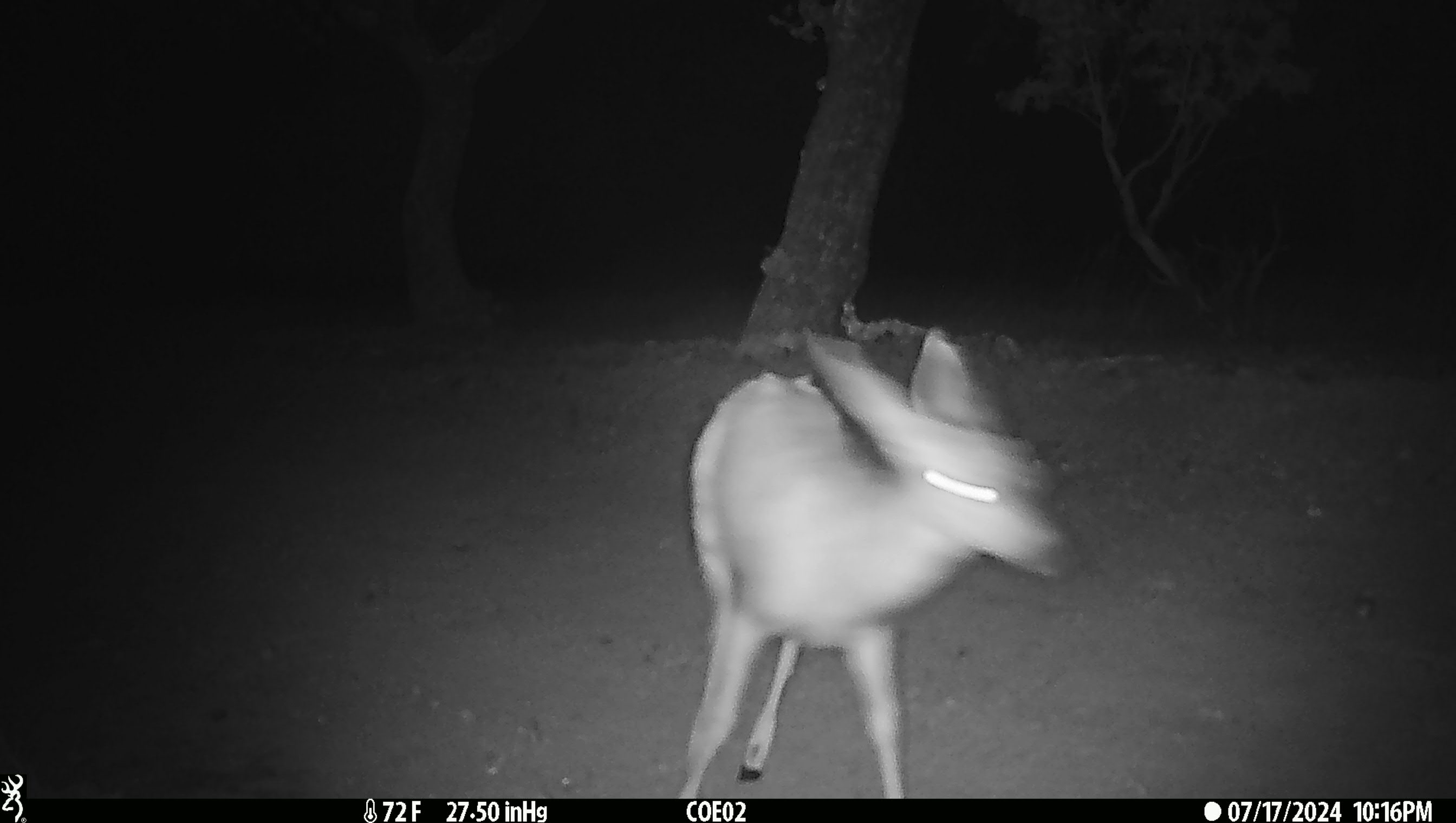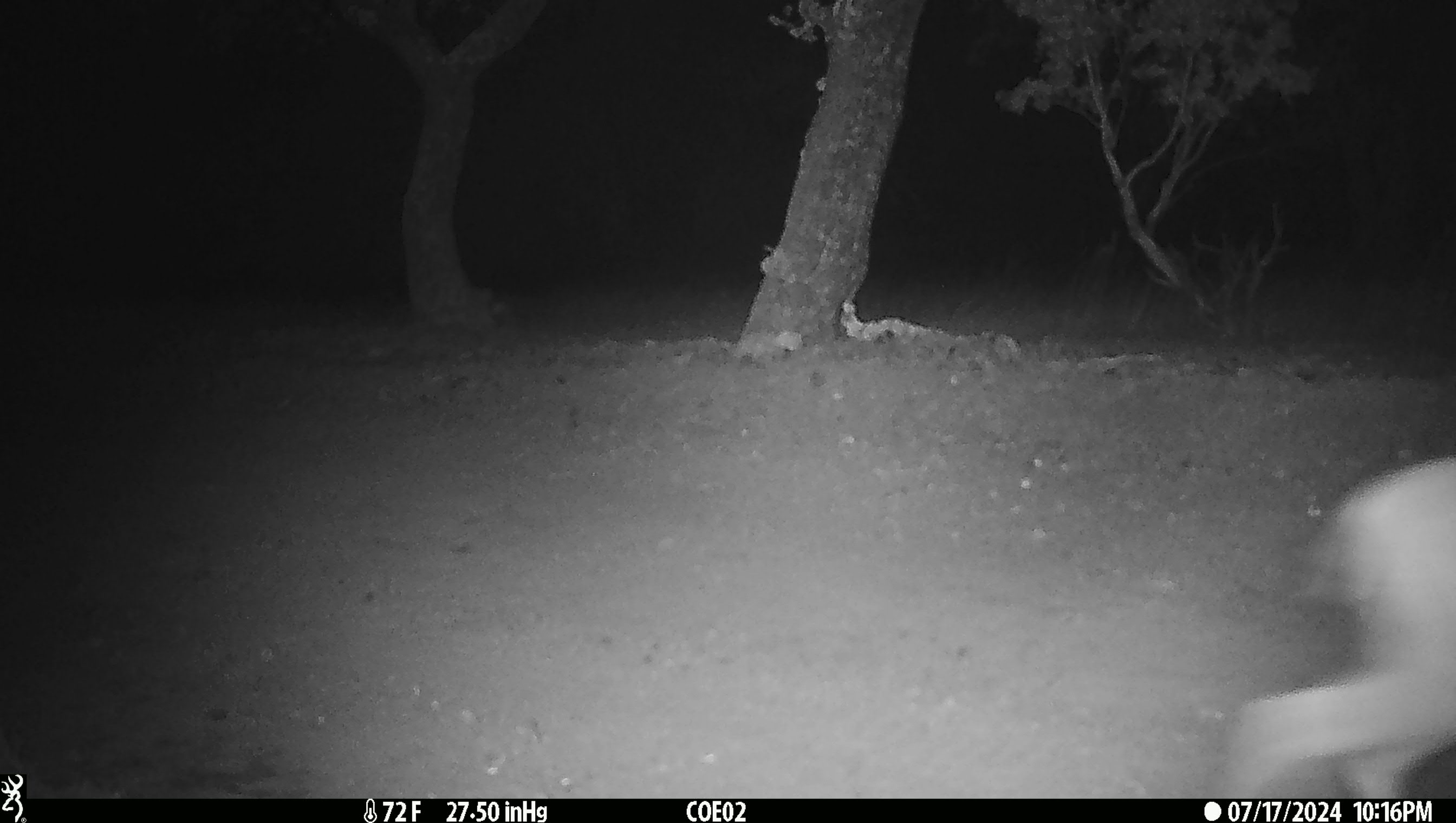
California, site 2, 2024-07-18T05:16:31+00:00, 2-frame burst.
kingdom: Animalia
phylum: Chordata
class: Mammalia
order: Artiodactyla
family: Cervidae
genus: Odocoileus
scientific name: Odocoileus hemionus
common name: mule deer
Mule deer (Odocoileus hemionus).